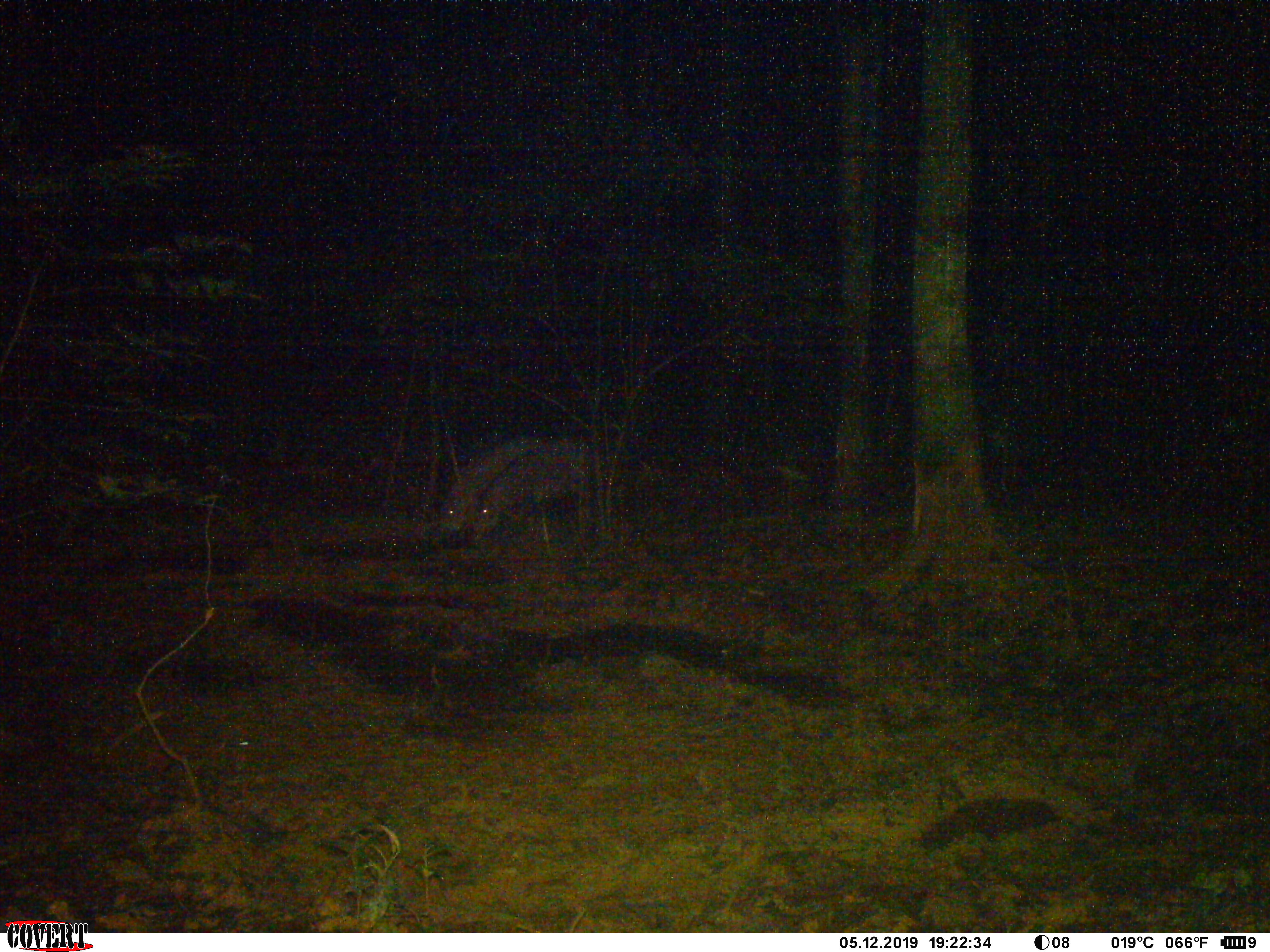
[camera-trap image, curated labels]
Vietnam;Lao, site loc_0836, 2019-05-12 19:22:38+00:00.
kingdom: Animalia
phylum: Chordata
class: Mammalia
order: Artiodactyla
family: Suidae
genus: Sus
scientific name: Sus scrofa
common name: eurasian wild pig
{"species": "eurasian wild pig (Sus scrofa)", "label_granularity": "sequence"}